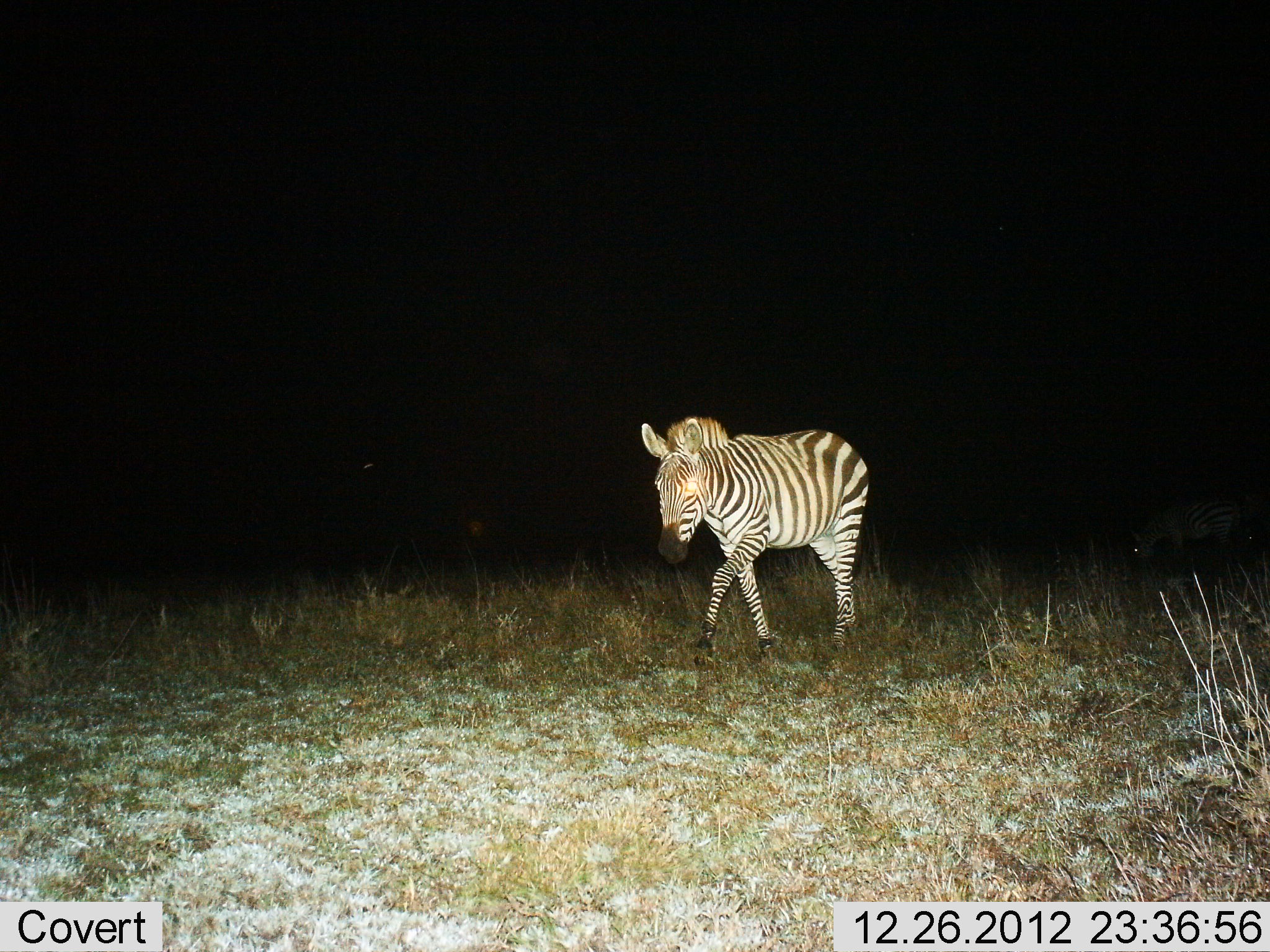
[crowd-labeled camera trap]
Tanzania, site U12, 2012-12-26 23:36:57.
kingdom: Animalia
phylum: Chordata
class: Mammalia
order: Perissodactyla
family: Equidae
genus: Equus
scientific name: Equus quagga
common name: plains zebra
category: zebra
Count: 1.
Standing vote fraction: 10%.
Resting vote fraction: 0%.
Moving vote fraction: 100%.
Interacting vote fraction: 0%.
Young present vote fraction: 0%.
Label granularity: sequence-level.